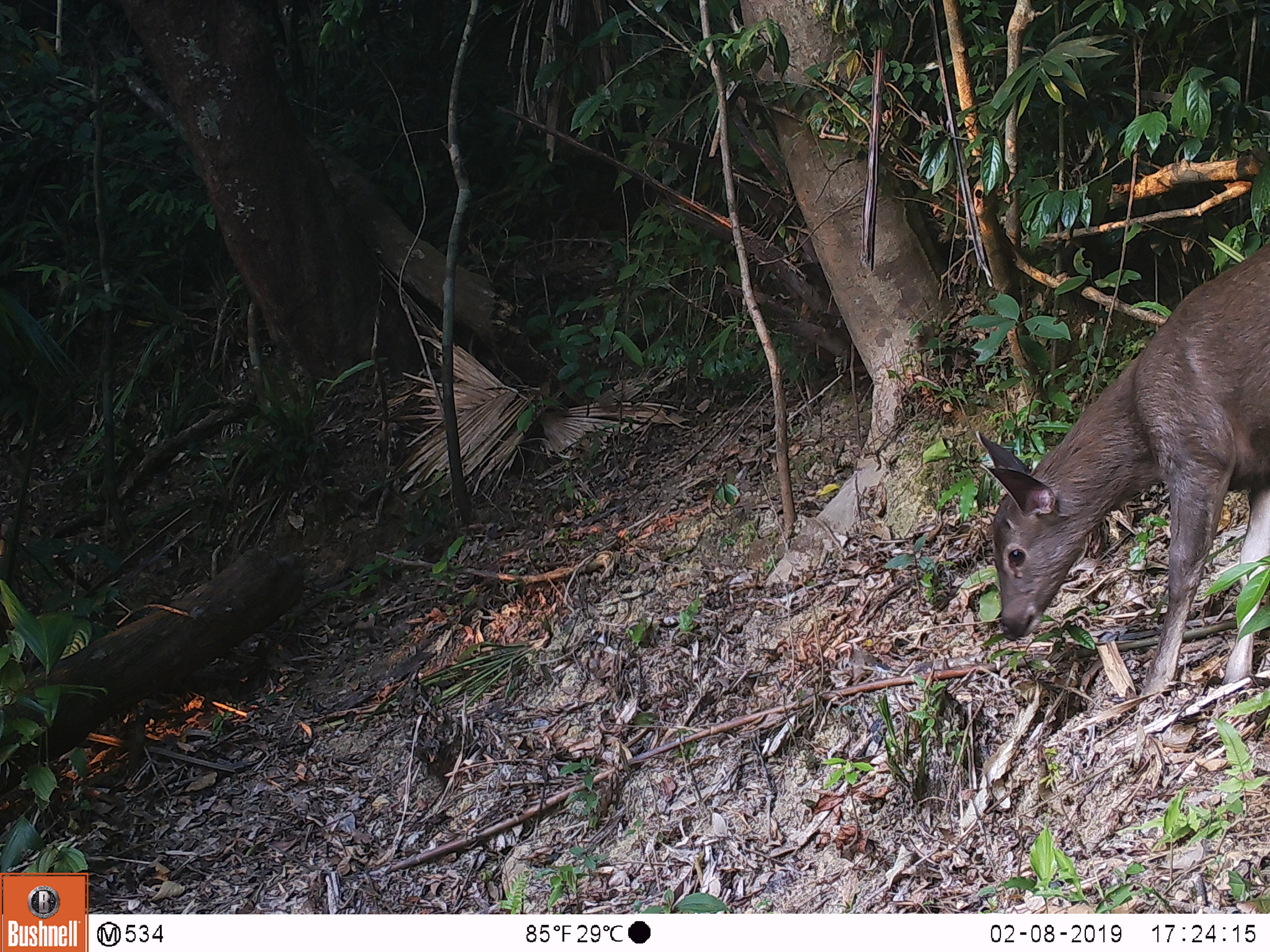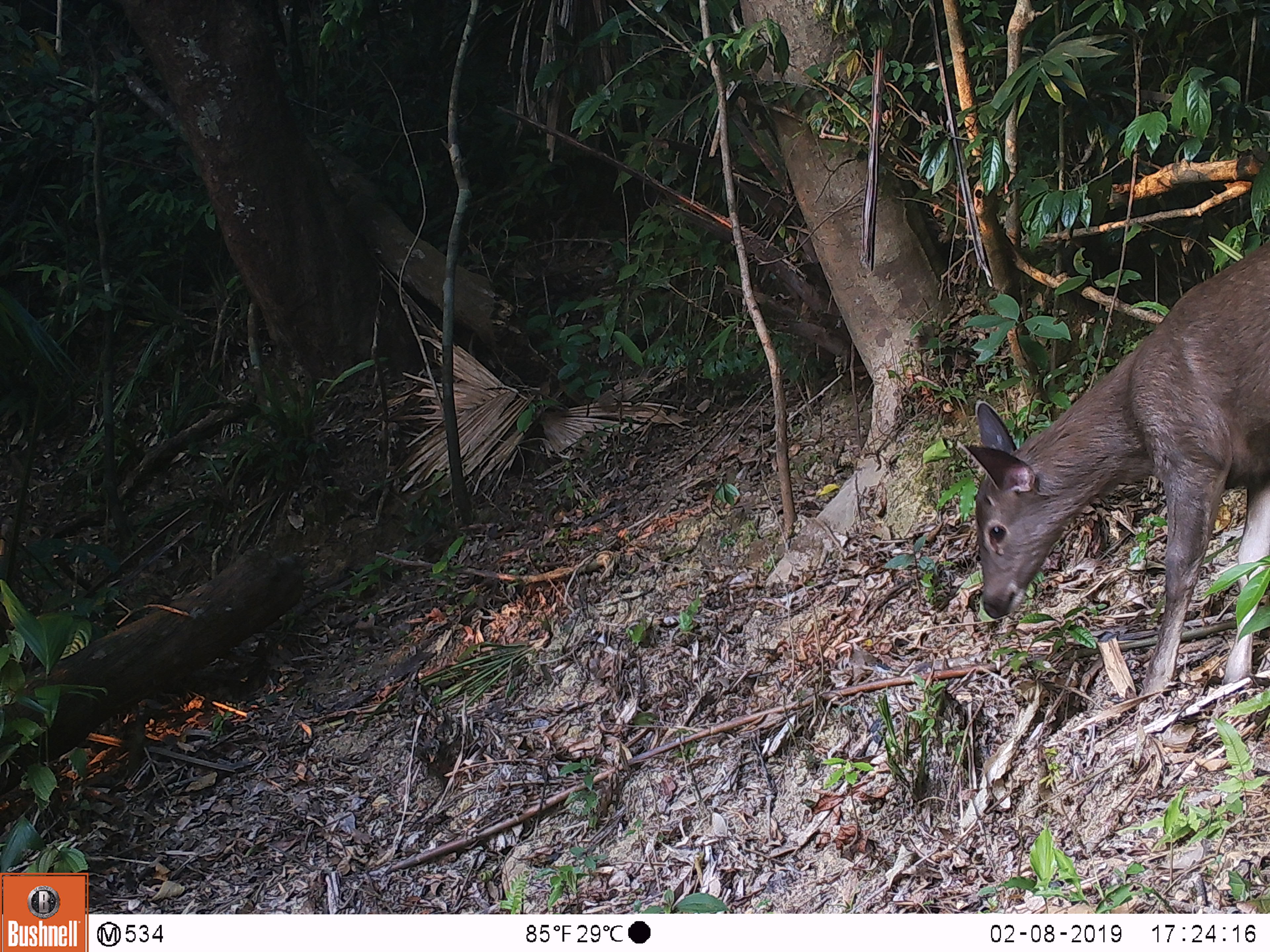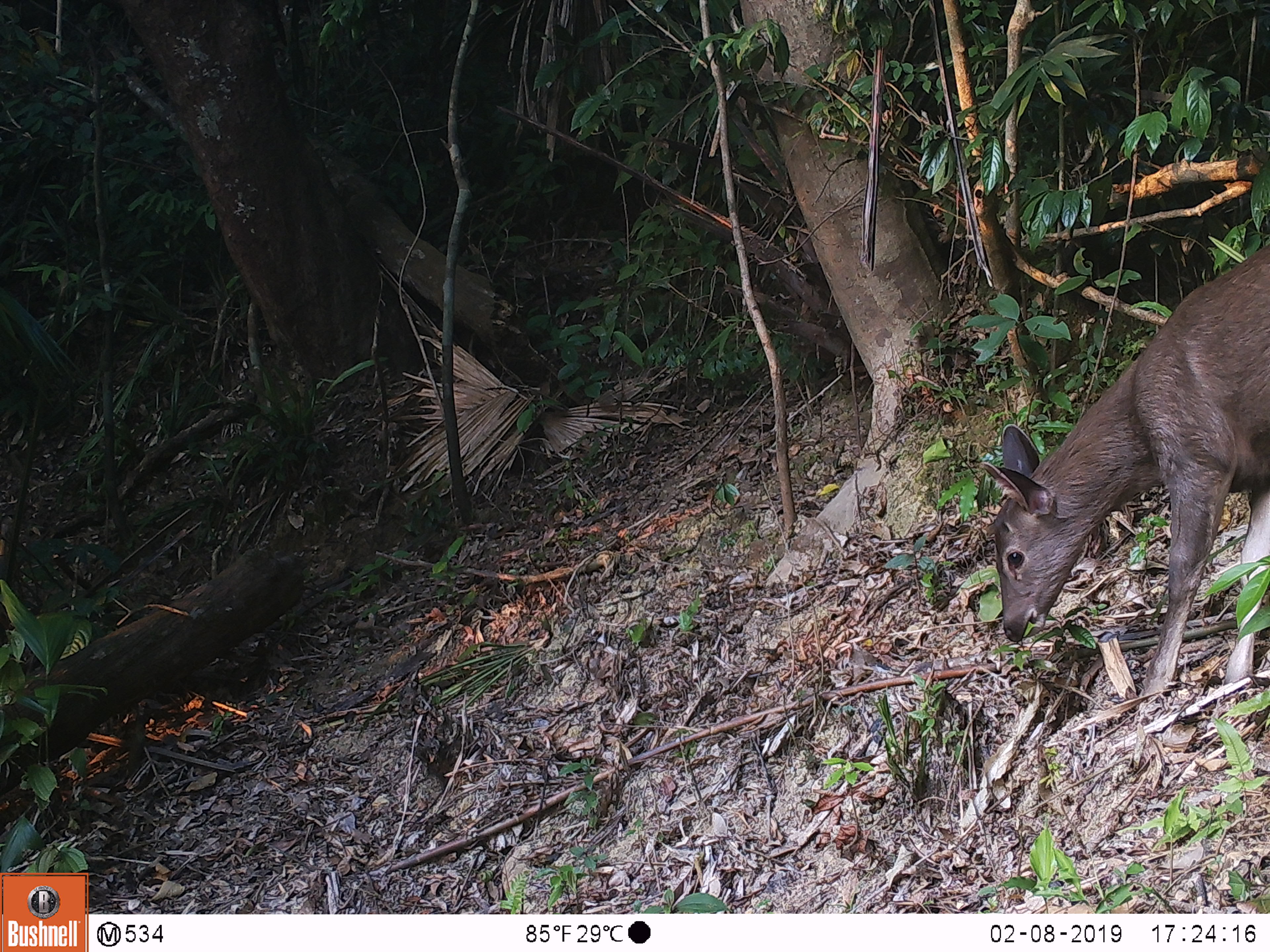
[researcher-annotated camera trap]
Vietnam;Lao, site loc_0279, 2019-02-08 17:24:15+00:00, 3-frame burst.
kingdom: Animalia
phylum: Chordata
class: Mammalia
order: Artiodactyla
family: Cervidae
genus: Rusa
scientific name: Rusa unicolor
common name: sambar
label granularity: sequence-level